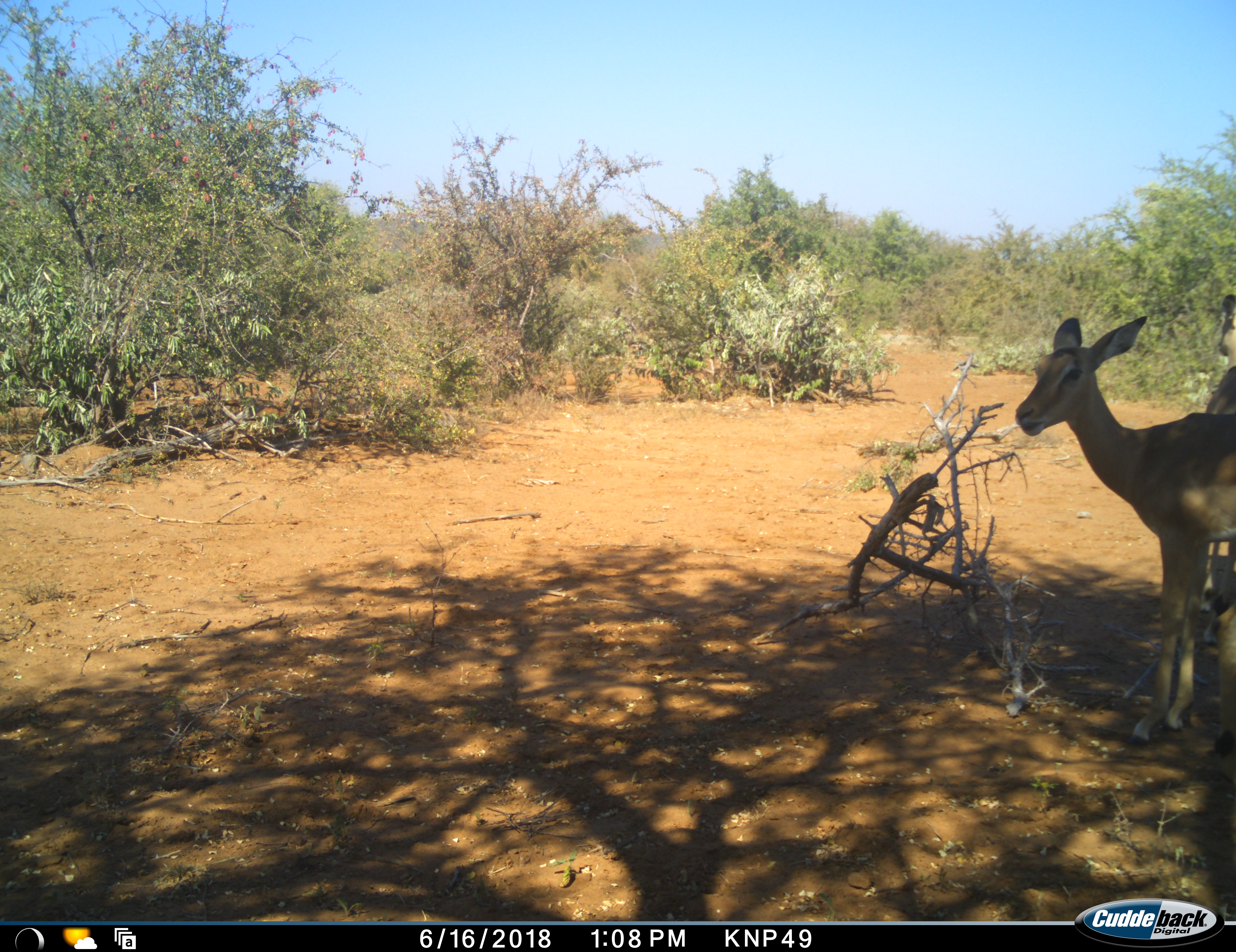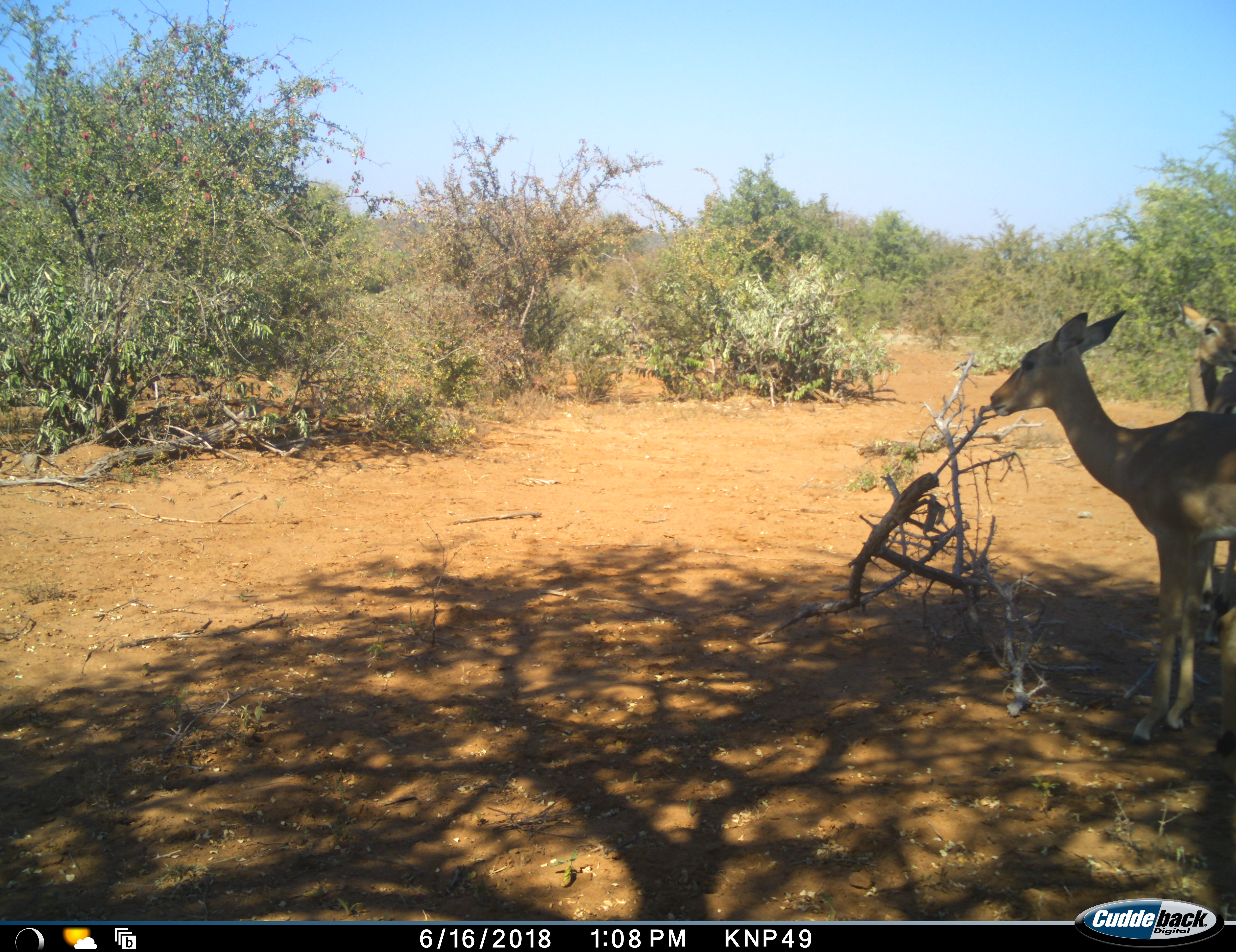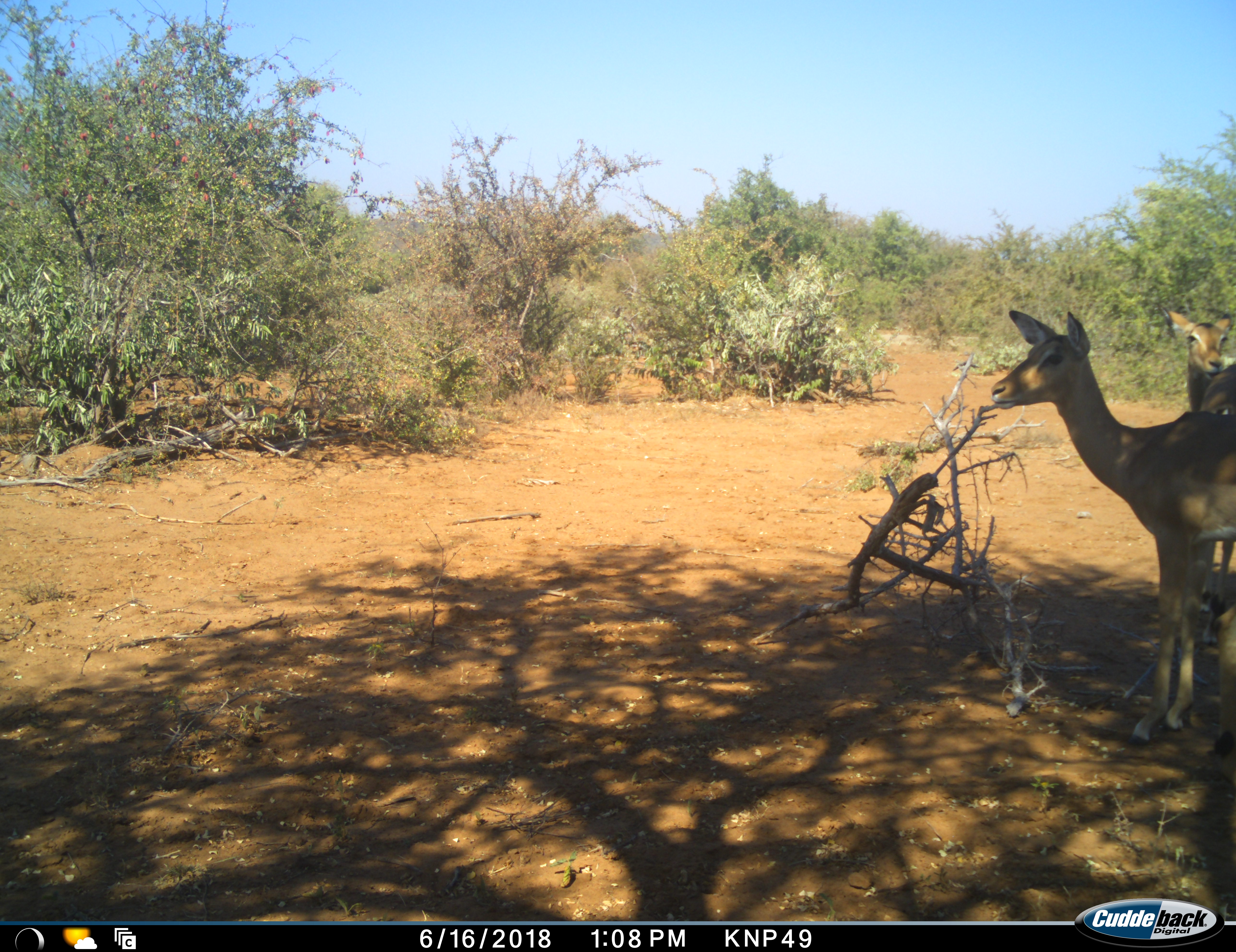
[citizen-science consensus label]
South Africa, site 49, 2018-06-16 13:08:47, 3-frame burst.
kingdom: Animalia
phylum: Chordata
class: Mammalia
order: Artiodactyla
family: Bovidae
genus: Aepyceros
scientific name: Aepyceros melampus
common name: impala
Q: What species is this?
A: Impala (Aepyceros melampus).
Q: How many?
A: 2.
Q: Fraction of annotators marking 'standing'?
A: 100%.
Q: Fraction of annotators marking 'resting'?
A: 0%.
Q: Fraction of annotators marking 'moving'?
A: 20%.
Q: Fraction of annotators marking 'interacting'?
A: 0%.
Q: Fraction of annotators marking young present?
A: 0%.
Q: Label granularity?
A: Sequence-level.